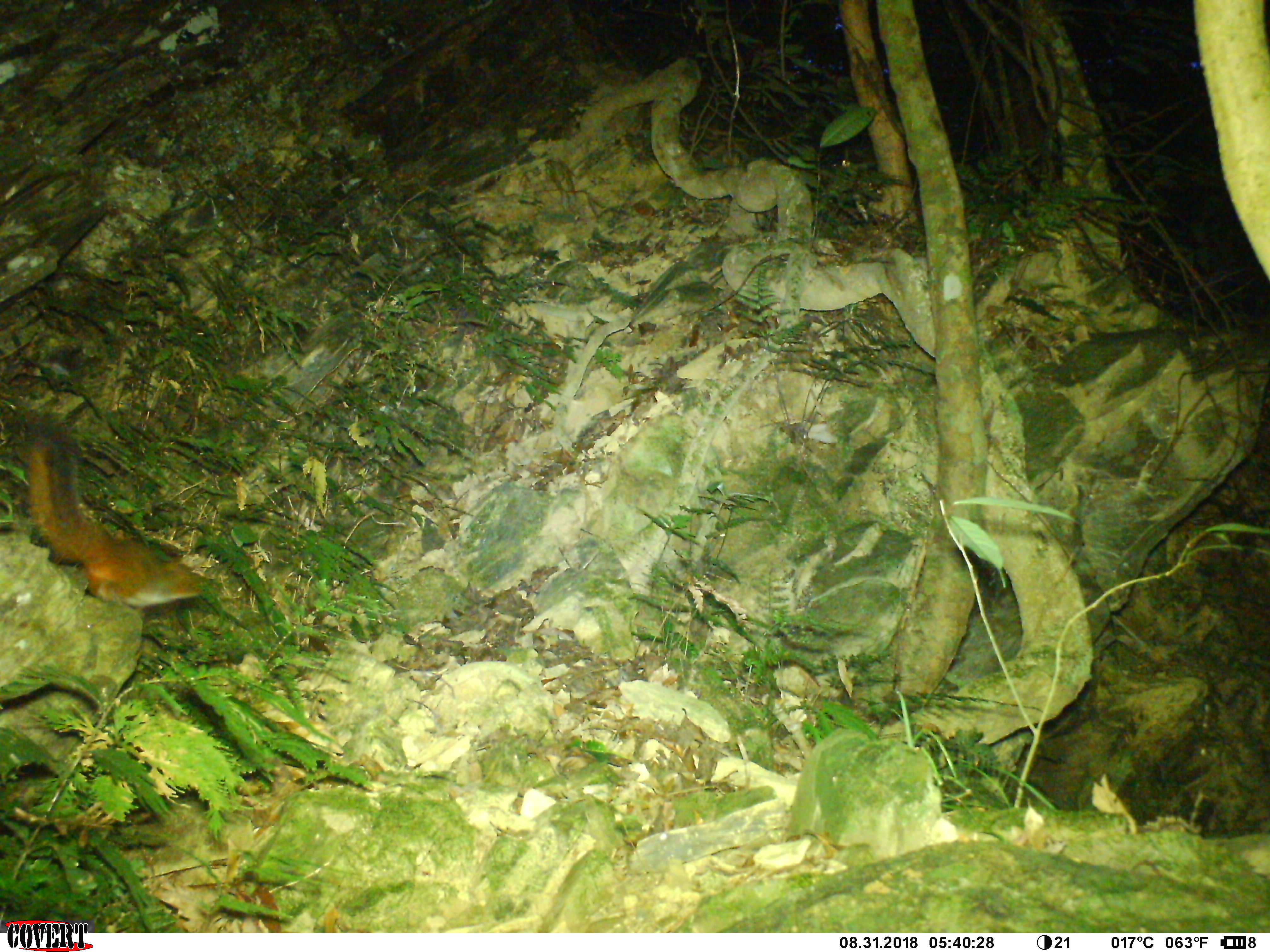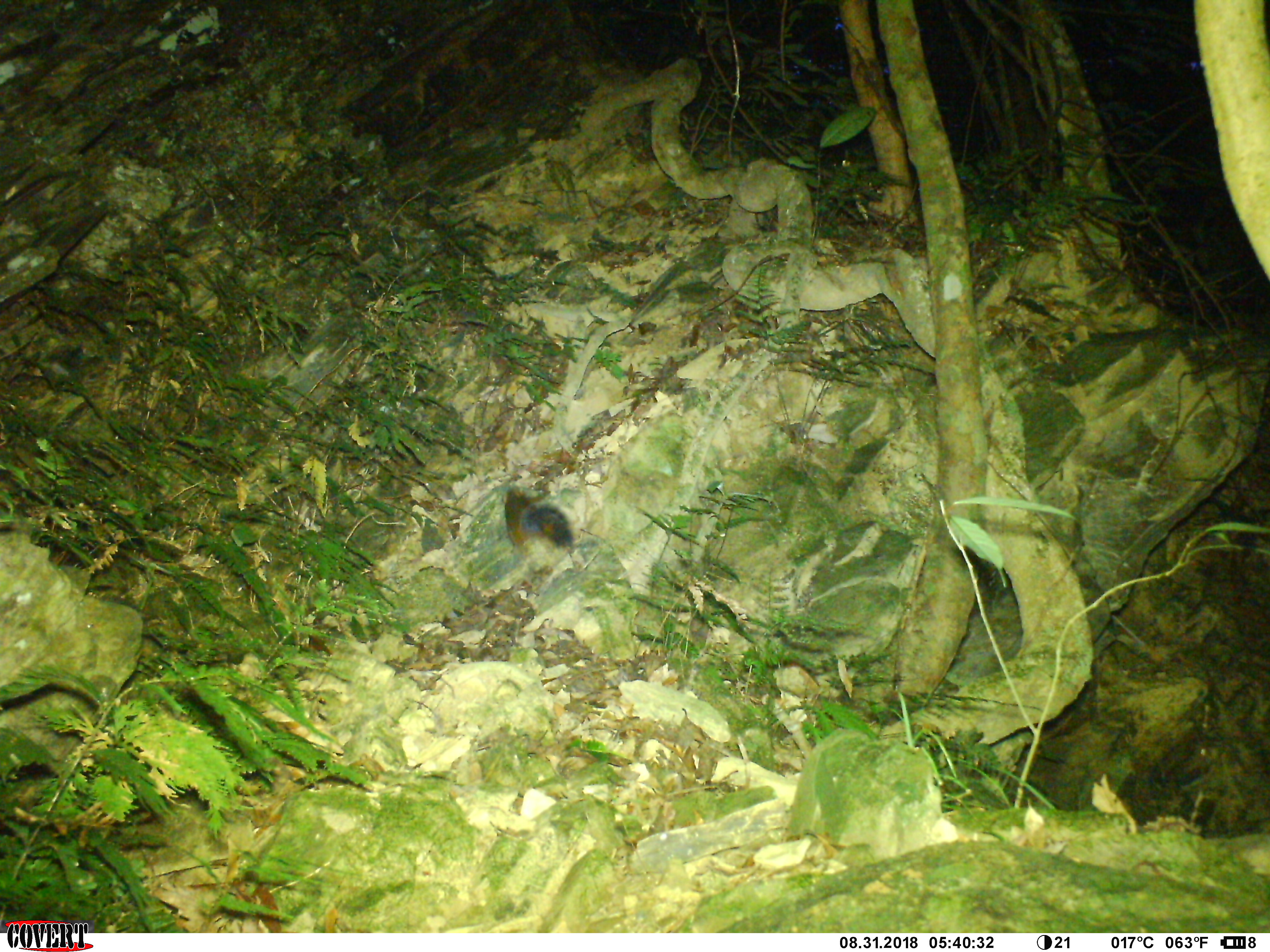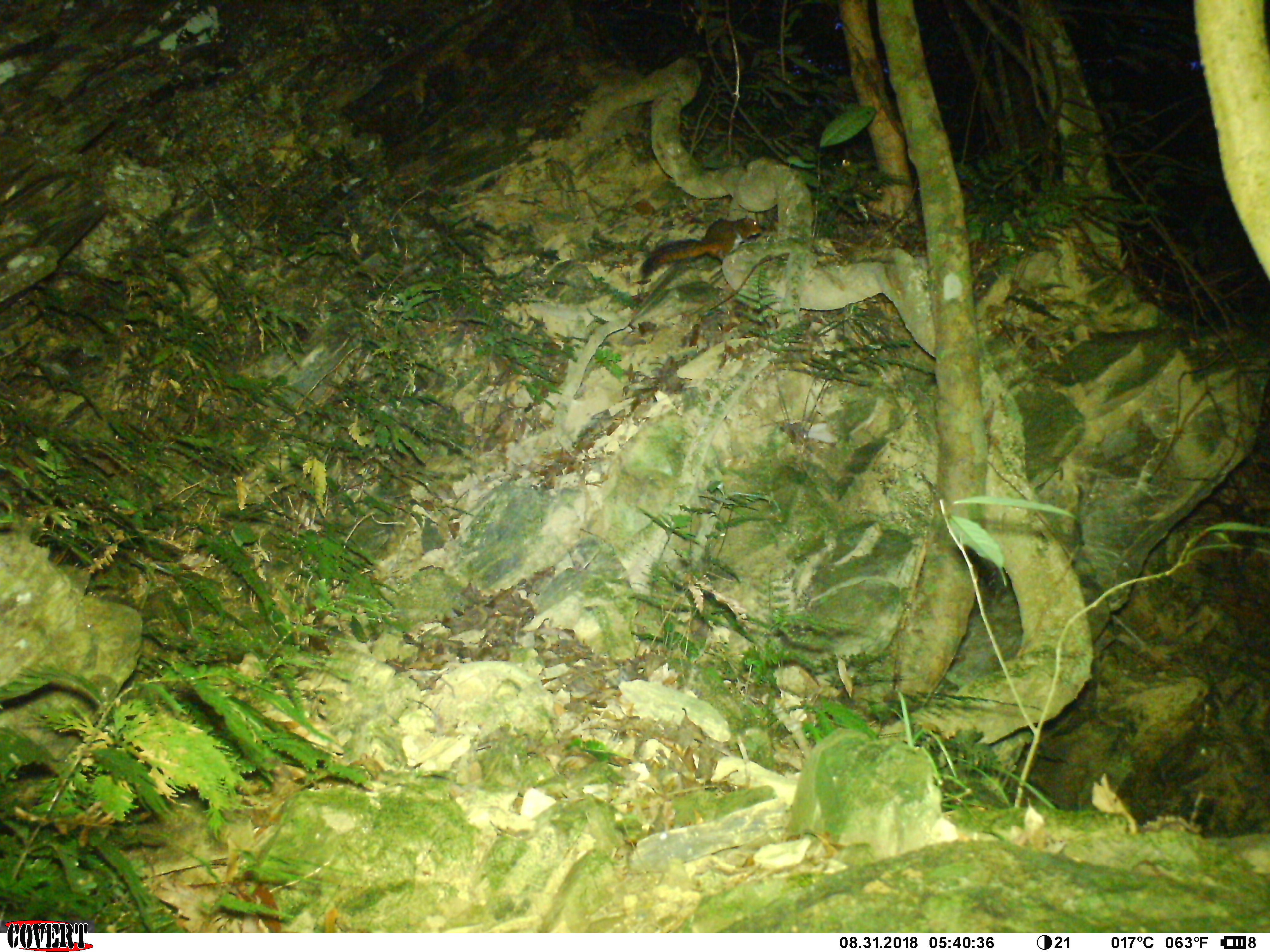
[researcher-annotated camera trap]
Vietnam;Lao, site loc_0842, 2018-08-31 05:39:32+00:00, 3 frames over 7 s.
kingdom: Animalia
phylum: Chordata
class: Mammalia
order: Rodentia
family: Sciuridae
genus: Dremomys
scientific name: Dremomys rufigenis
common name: red-cheeked squirrel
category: red cheeked squirrel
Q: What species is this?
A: Red cheeked squirrel (red-cheeked squirrel) (Dremomys rufigenis).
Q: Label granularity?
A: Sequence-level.